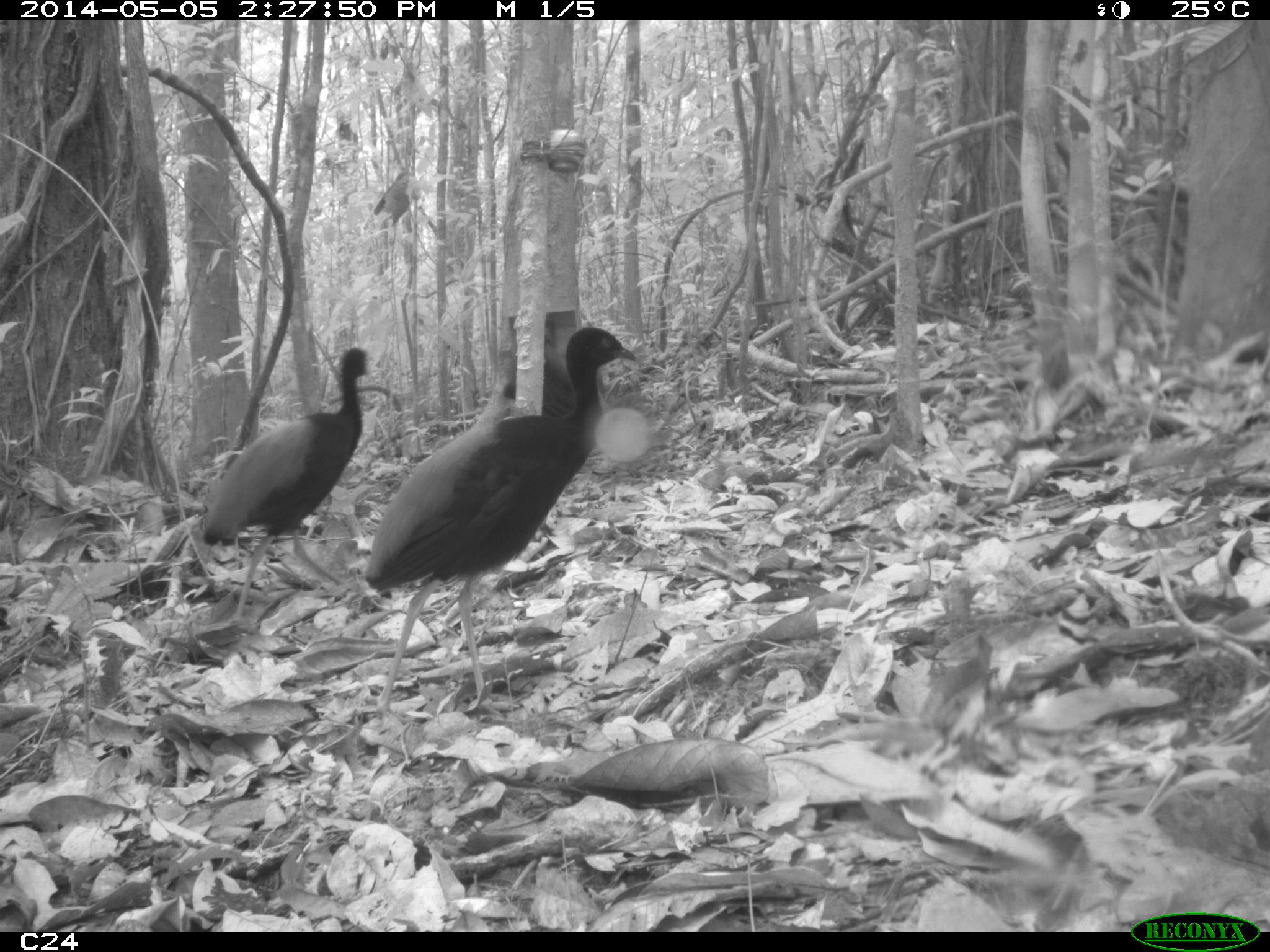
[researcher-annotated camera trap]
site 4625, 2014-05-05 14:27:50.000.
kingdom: Animalia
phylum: Chordata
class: Aves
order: Gruiformes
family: Psophiidae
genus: Psophia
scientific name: Psophia crepitans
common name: gray-winged trumpeter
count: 3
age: adult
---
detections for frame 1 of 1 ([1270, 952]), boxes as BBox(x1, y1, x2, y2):
psophia crepitans: BBox(360, 325, 637, 718); BBox(198, 345, 383, 622)